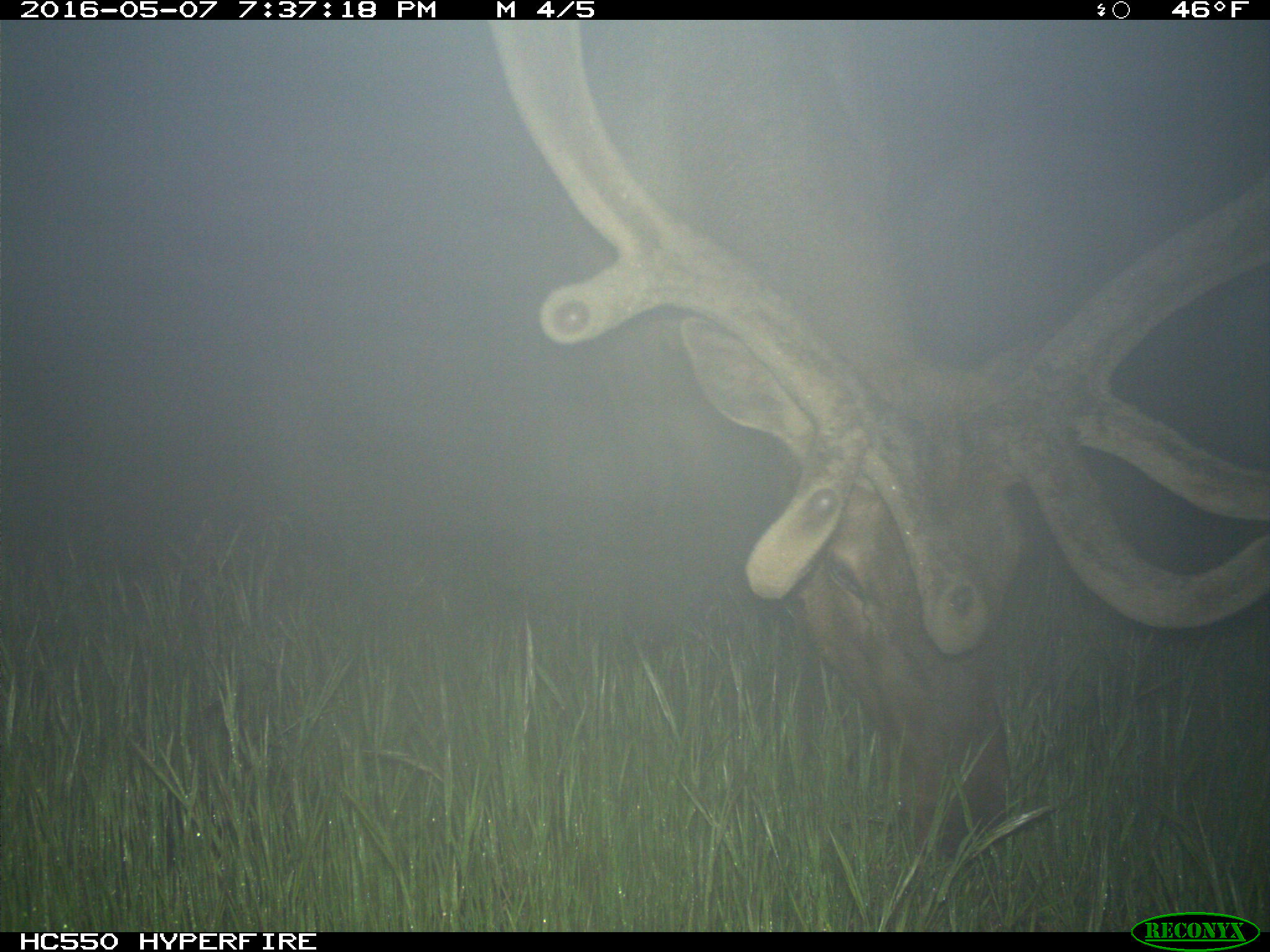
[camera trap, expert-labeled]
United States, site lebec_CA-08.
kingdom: Animalia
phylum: Chordata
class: Mammalia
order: Artiodactyla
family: Cervidae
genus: Cervus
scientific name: Cervus canadensis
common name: elk